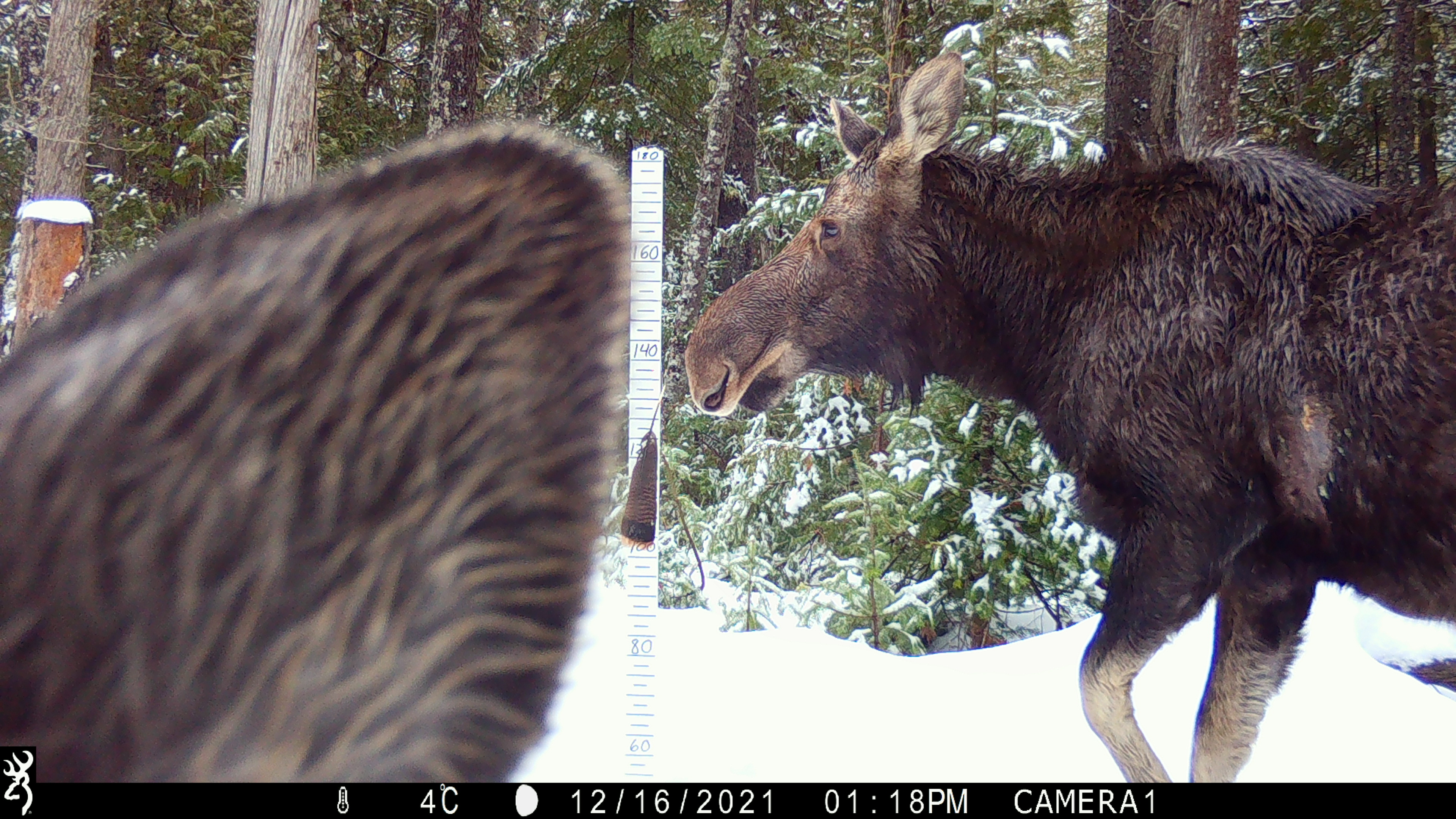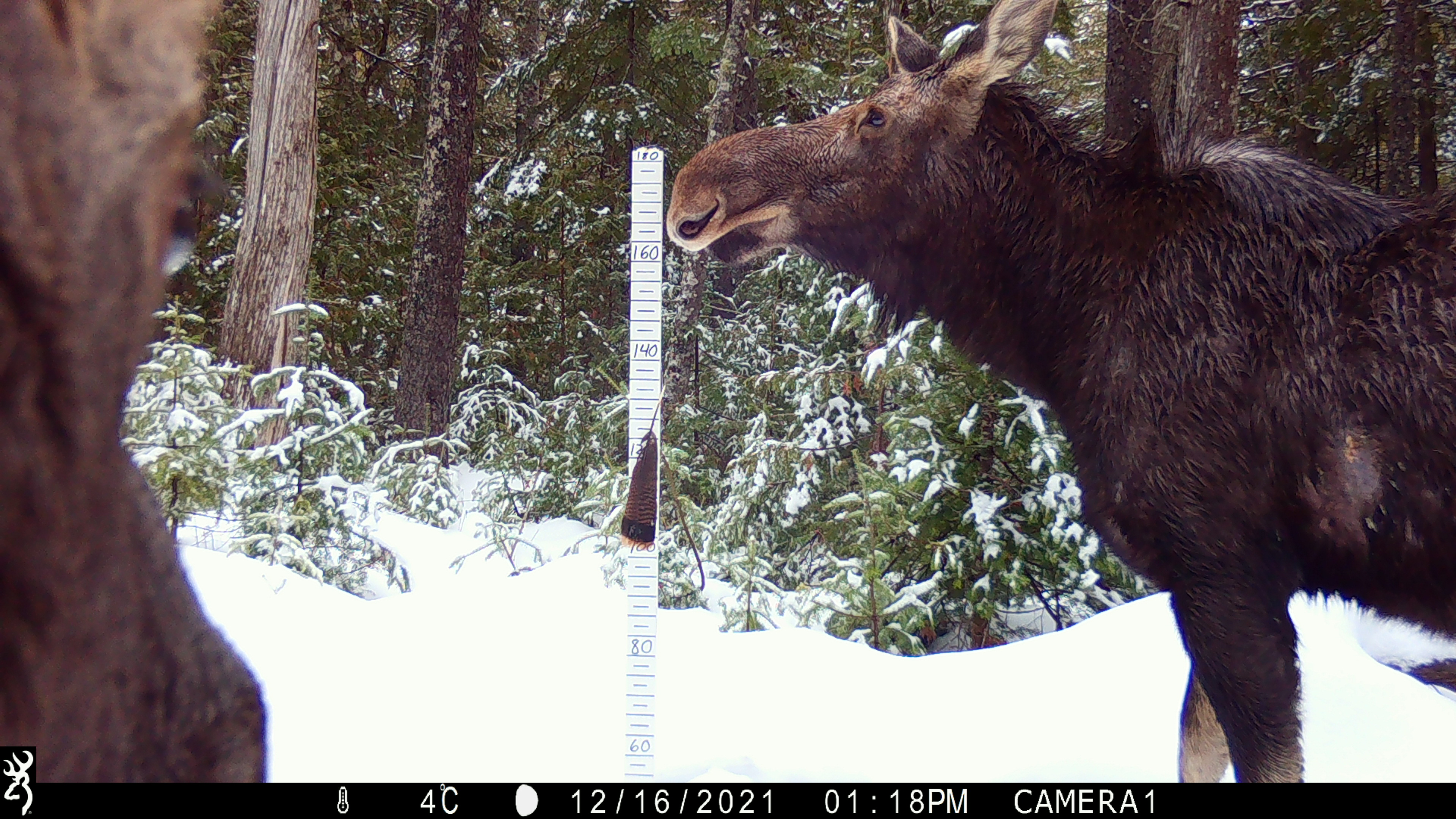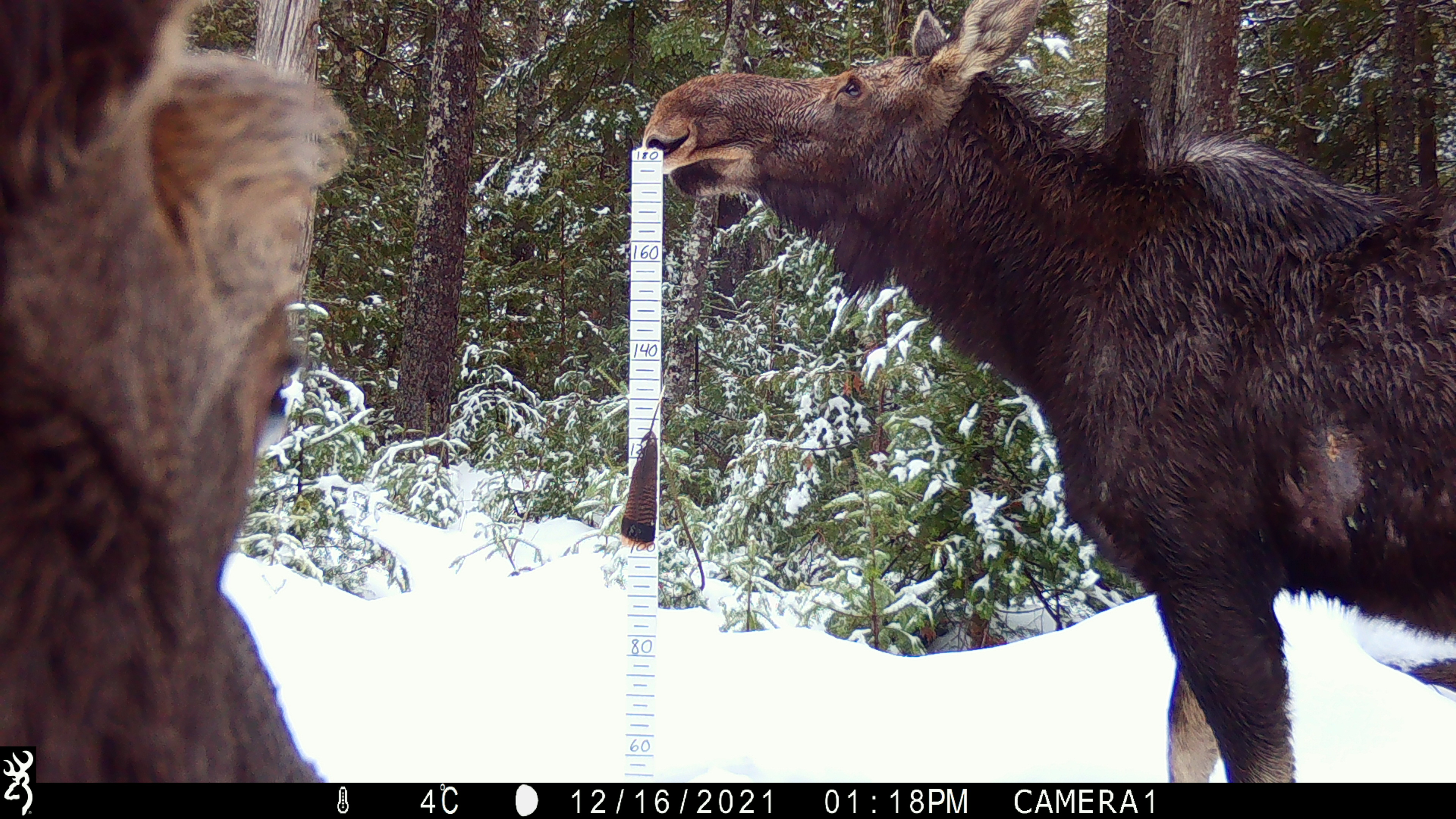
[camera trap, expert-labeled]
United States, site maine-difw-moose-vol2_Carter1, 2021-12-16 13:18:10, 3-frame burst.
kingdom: Animalia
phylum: Chordata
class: Mammalia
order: Artiodactyla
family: Cervidae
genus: Alces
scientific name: Alces alces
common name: moose